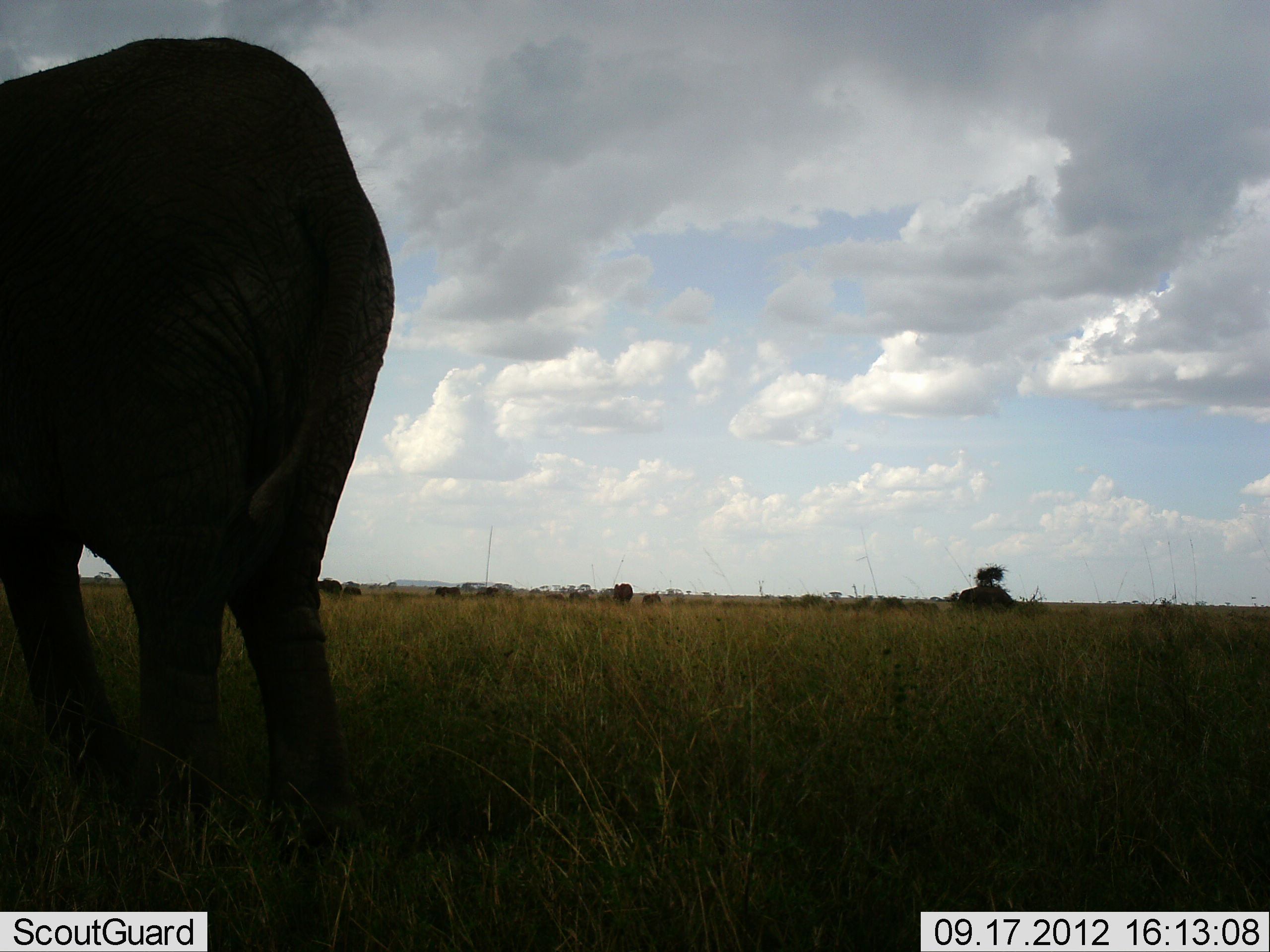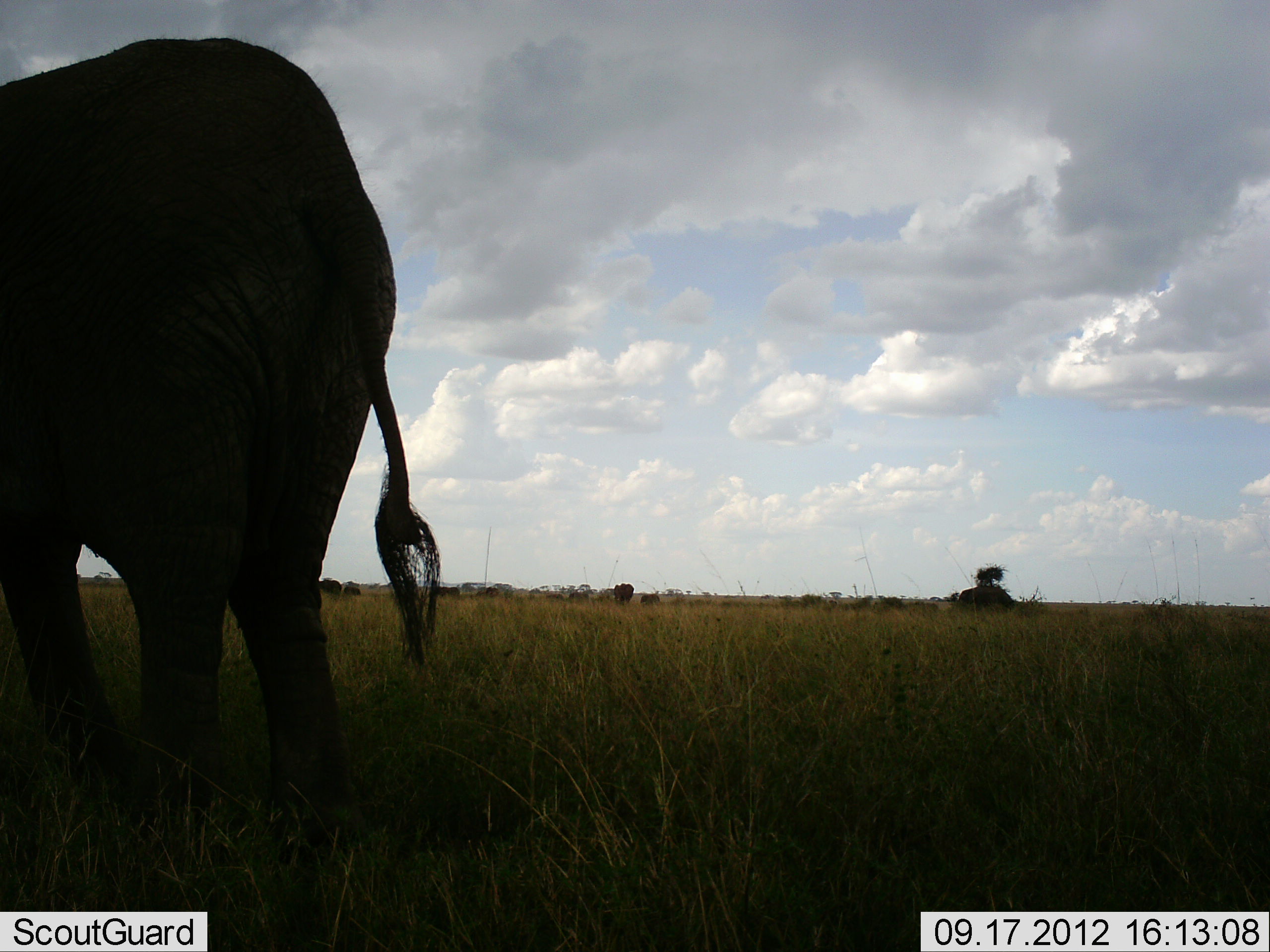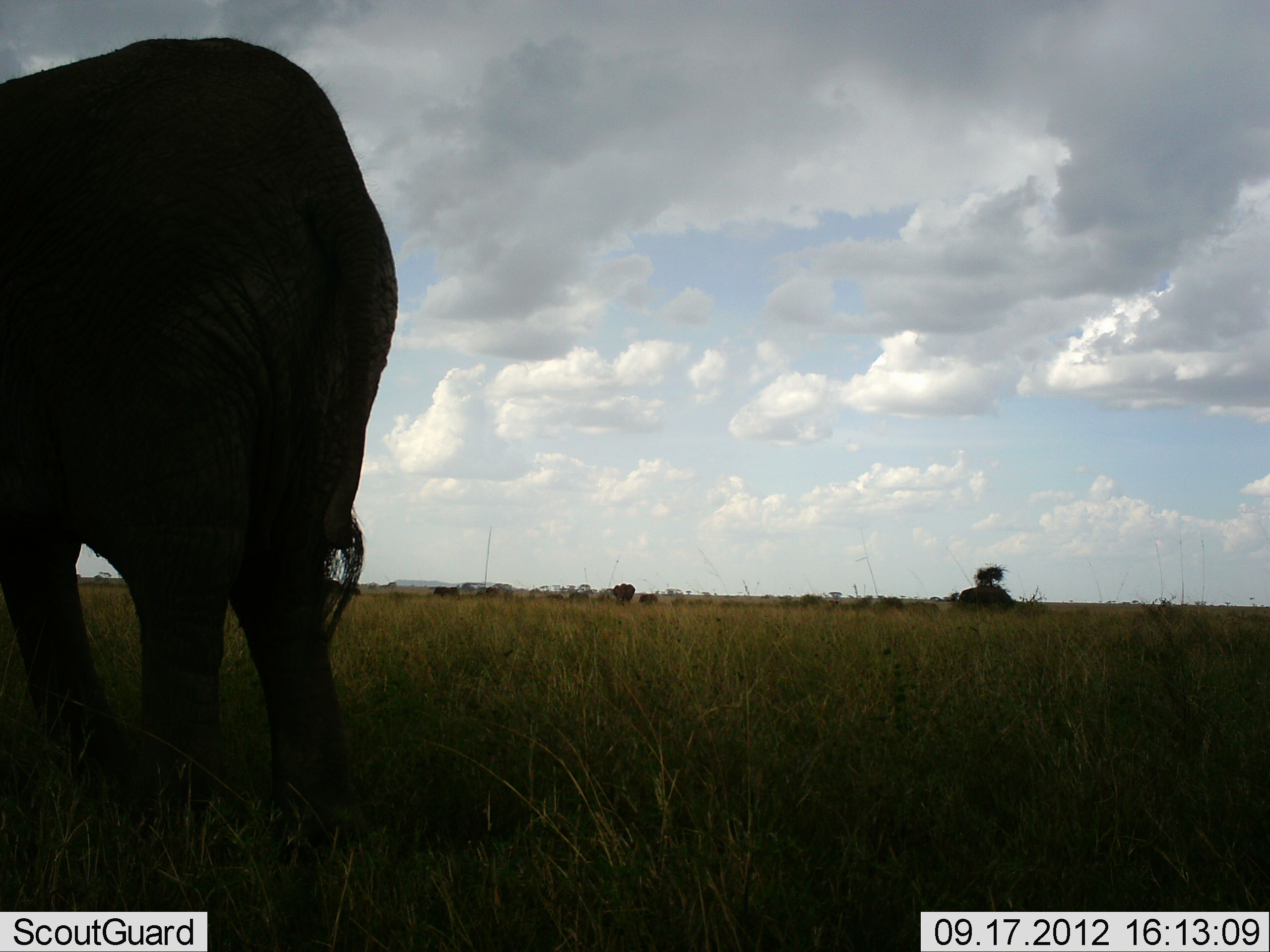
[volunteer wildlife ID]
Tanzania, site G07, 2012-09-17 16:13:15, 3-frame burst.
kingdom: Animalia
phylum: Chordata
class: Mammalia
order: Proboscidea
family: Elephantidae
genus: Loxodonta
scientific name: Loxodonta africana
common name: african bush elephant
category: elephant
Elephant (african bush elephant) (Loxodonta africana), count 1. Behavior (volunteer vote fractions): standing 100%, resting 0%, moving 0%, interacting 0%. Young present (vote fraction): 10%. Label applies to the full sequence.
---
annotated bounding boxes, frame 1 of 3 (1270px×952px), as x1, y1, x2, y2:
animal: 0, 38, 399, 871; 955, 585, 1014, 613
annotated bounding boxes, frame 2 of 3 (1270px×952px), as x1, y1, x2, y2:
animal: 0, 36, 444, 885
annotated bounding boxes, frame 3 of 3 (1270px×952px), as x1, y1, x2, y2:
animal: 0, 36, 400, 873